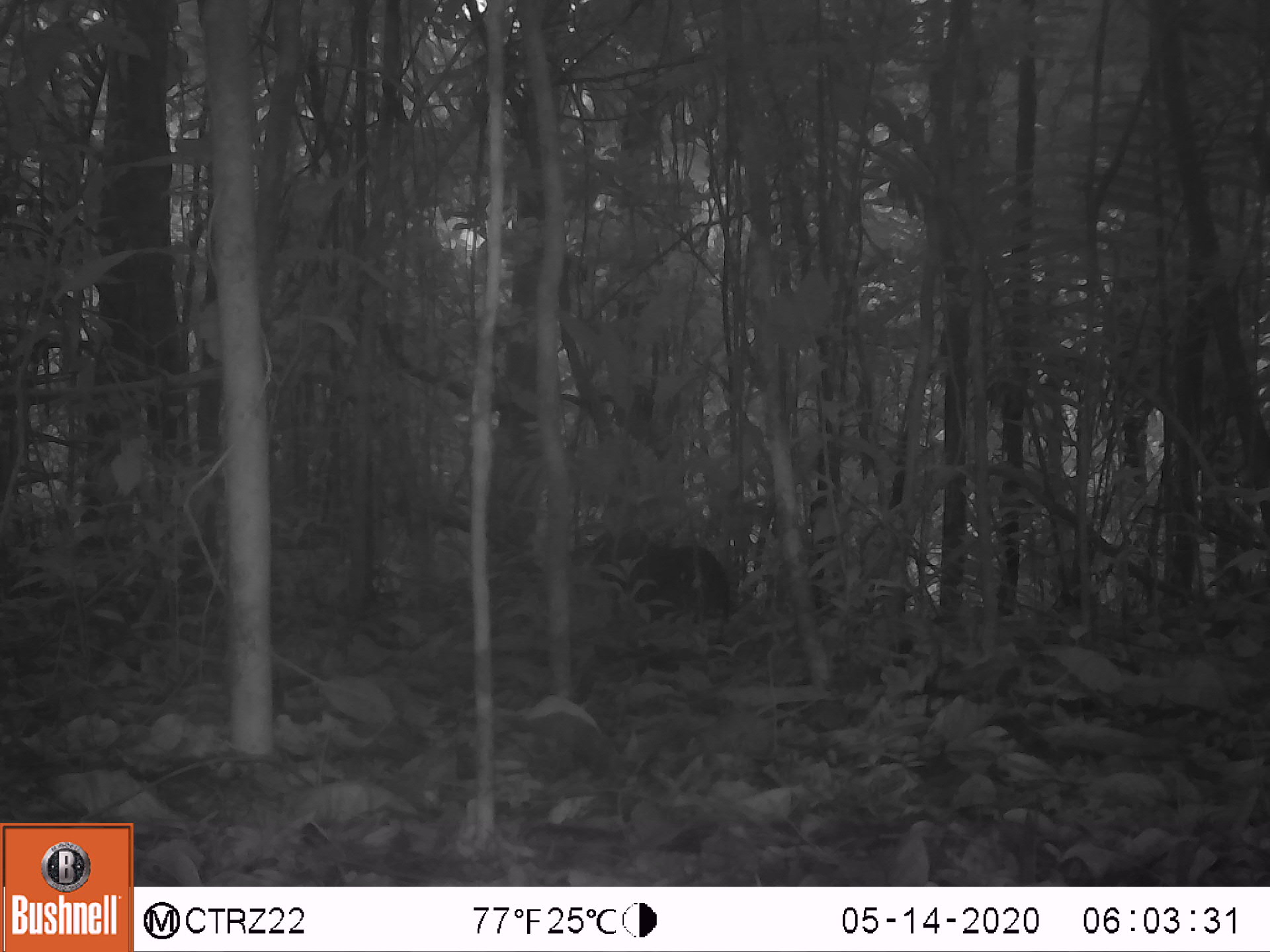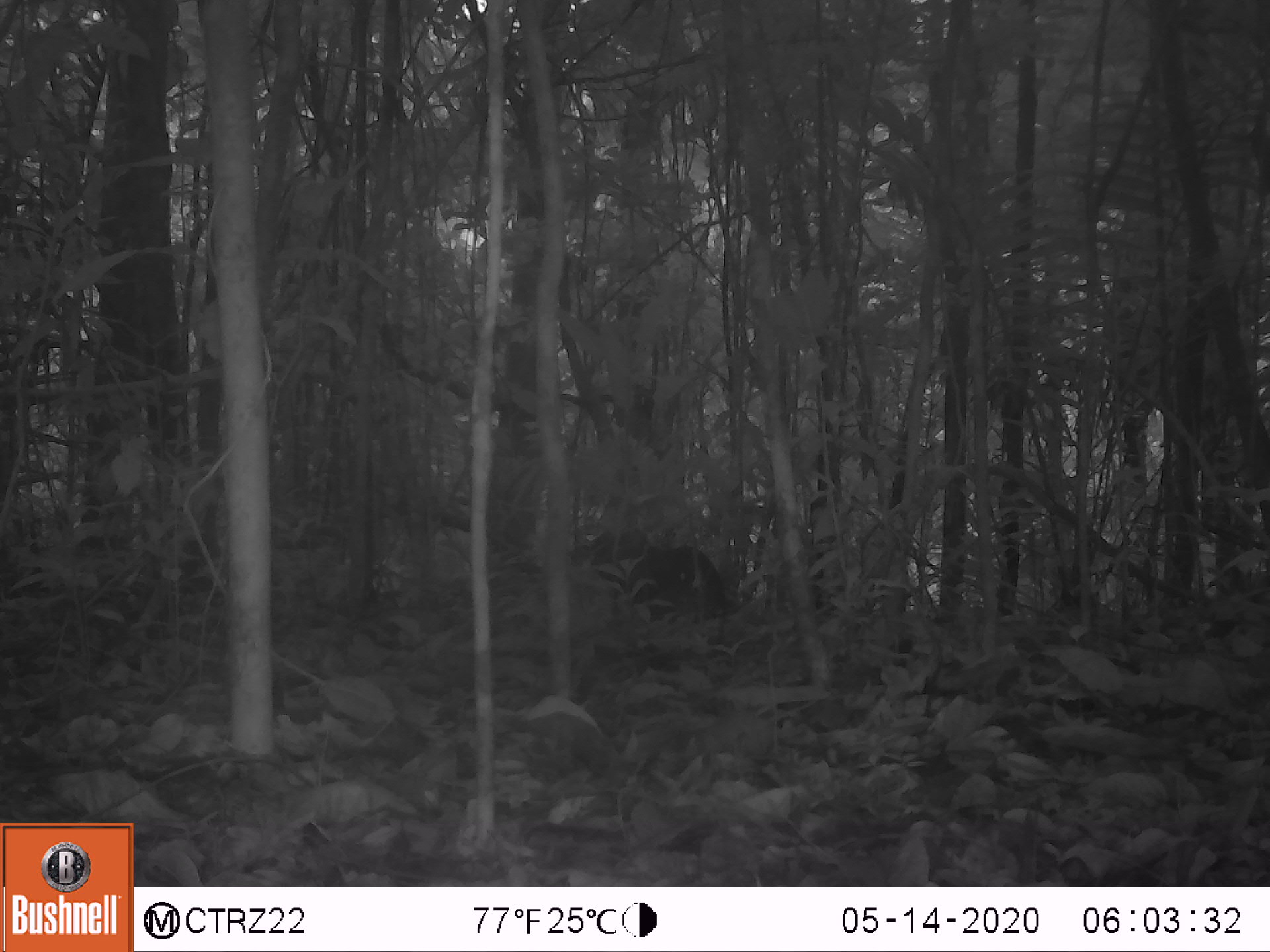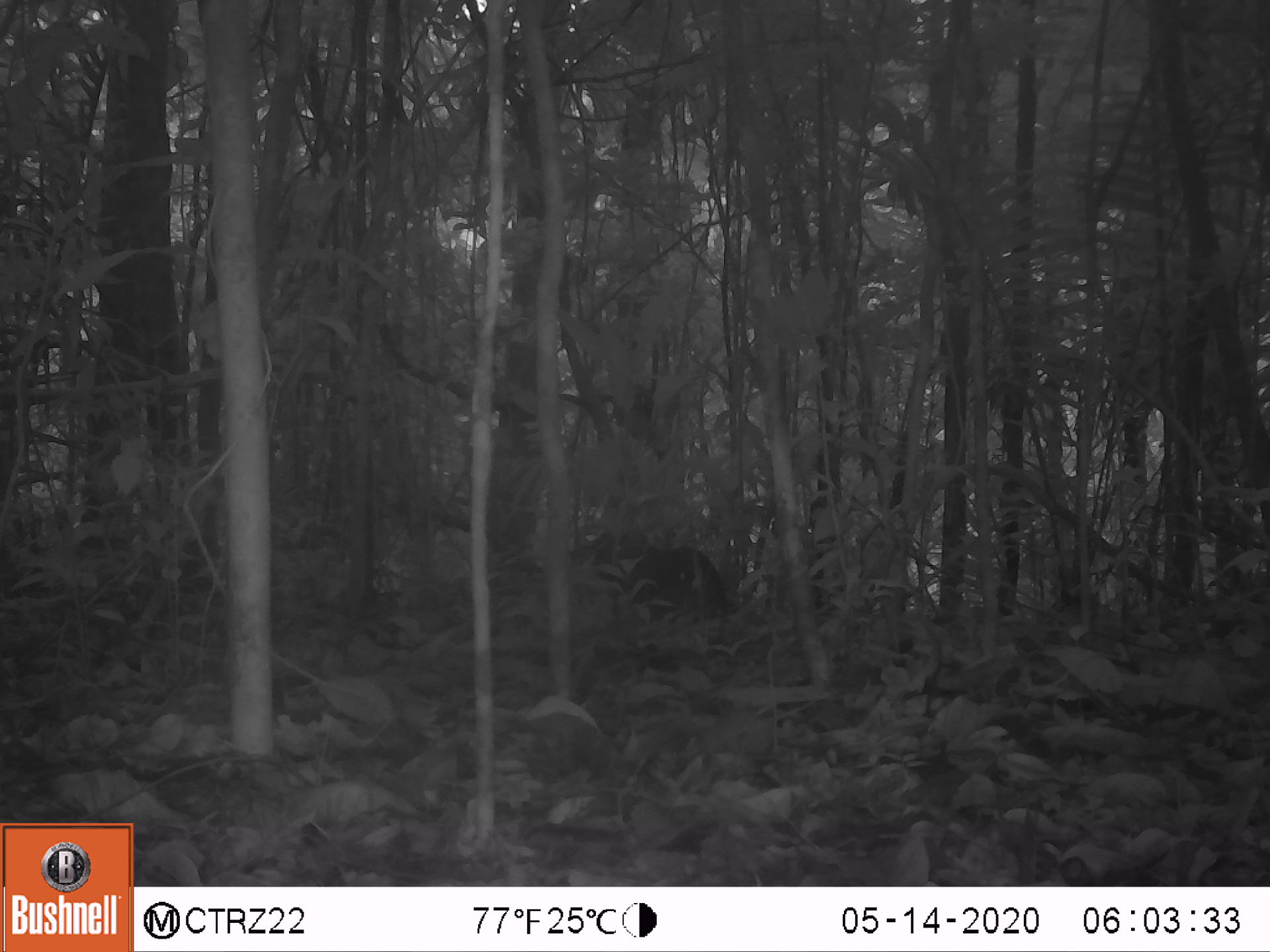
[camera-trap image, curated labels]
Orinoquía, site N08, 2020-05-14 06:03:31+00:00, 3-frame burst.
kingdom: Animalia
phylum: Chordata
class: Mammalia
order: Rodentia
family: Dasyproctidae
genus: Dasyprocta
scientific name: Dasyprocta fuliginosa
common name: black agouti